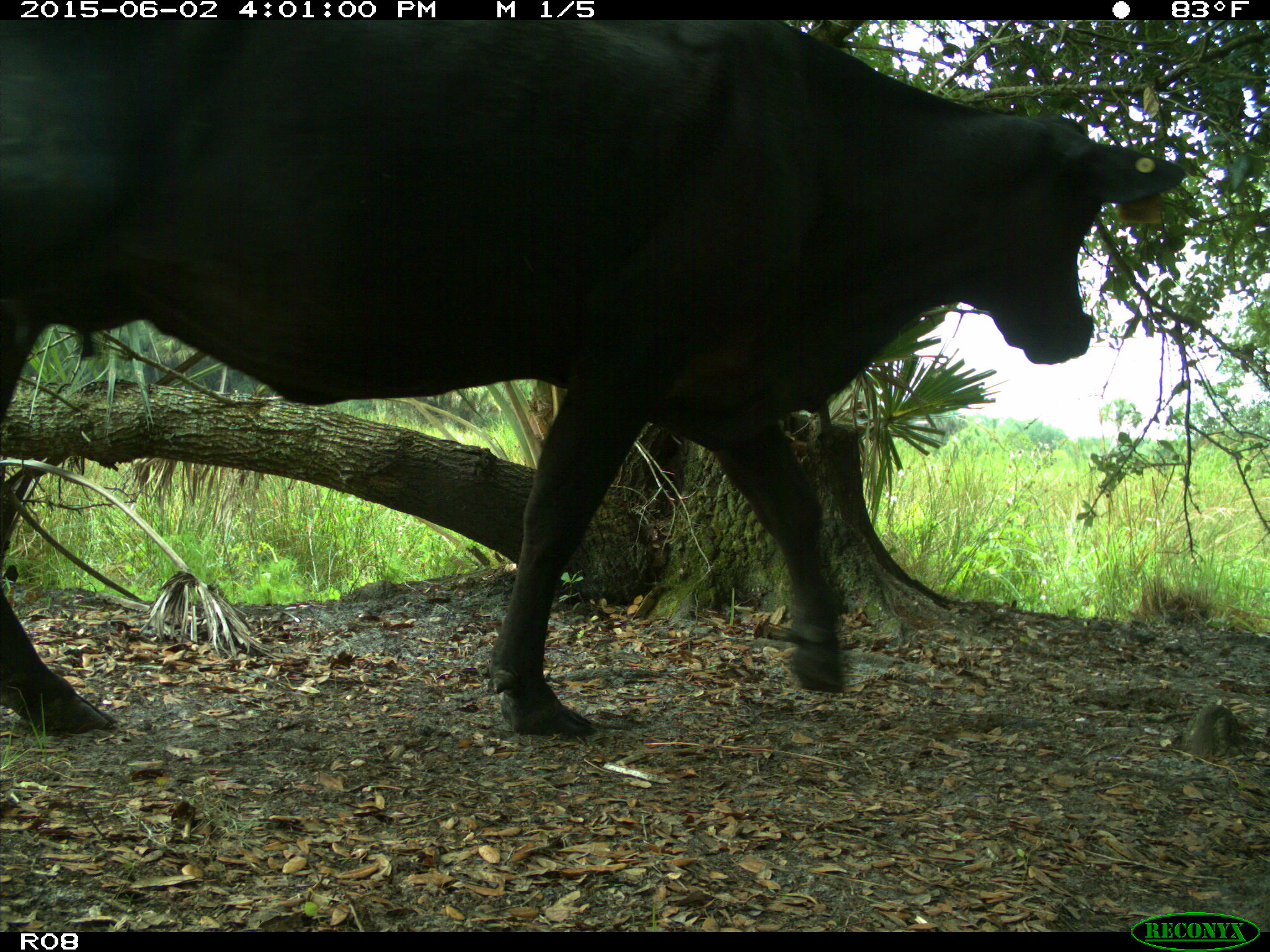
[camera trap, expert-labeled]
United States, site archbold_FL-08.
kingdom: Animalia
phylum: Chordata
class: Mammalia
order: Artiodactyla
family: Bovidae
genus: Bos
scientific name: Bos taurus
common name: domestic cow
Bos taurus (domestic cow).